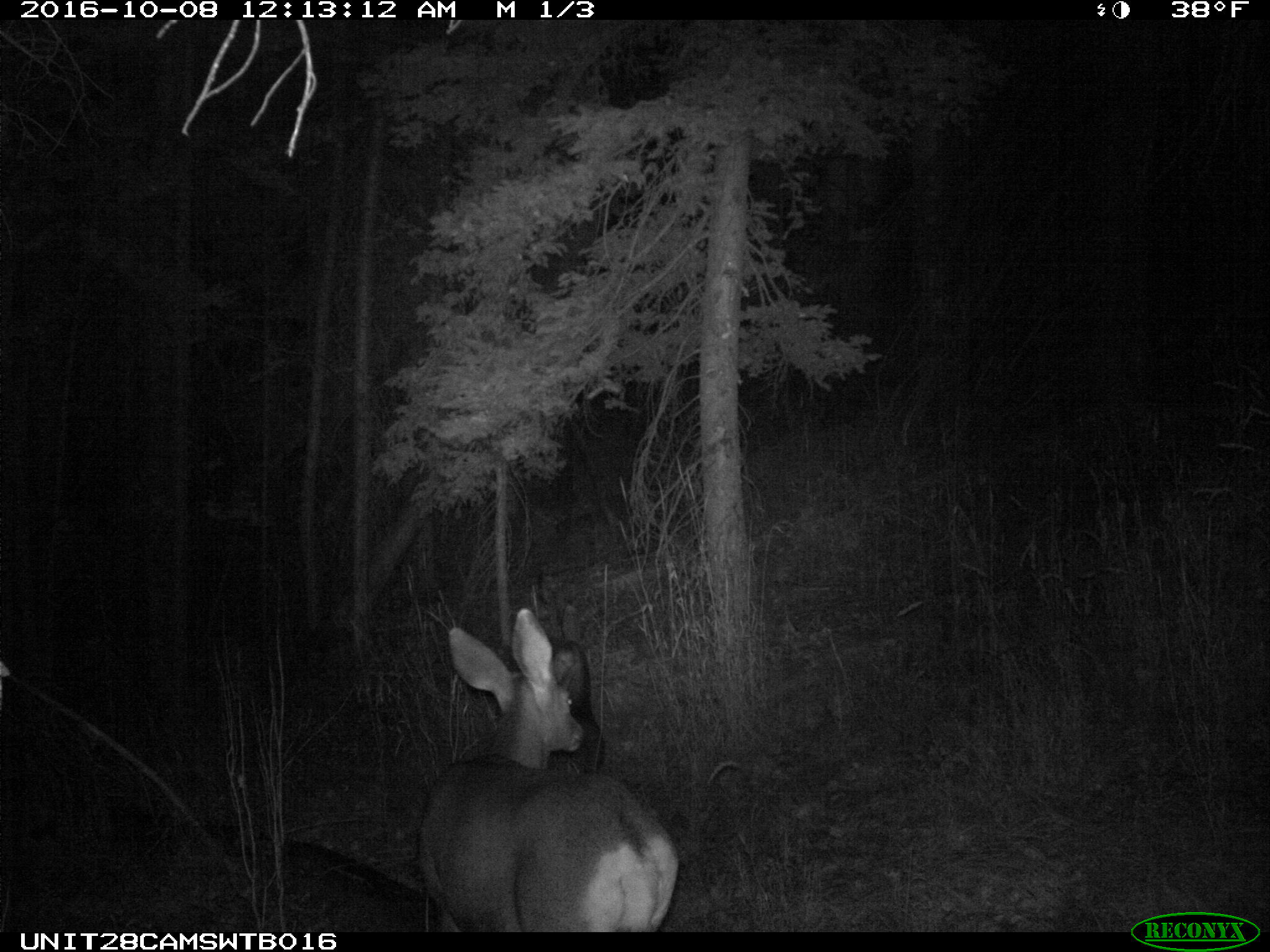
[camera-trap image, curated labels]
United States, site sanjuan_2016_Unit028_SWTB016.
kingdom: Animalia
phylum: Chordata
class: Mammalia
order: Artiodactyla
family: Cervidae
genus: Odocoileus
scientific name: Odocoileus hemionus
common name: mule deer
Odocoileus hemionus (mule deer).